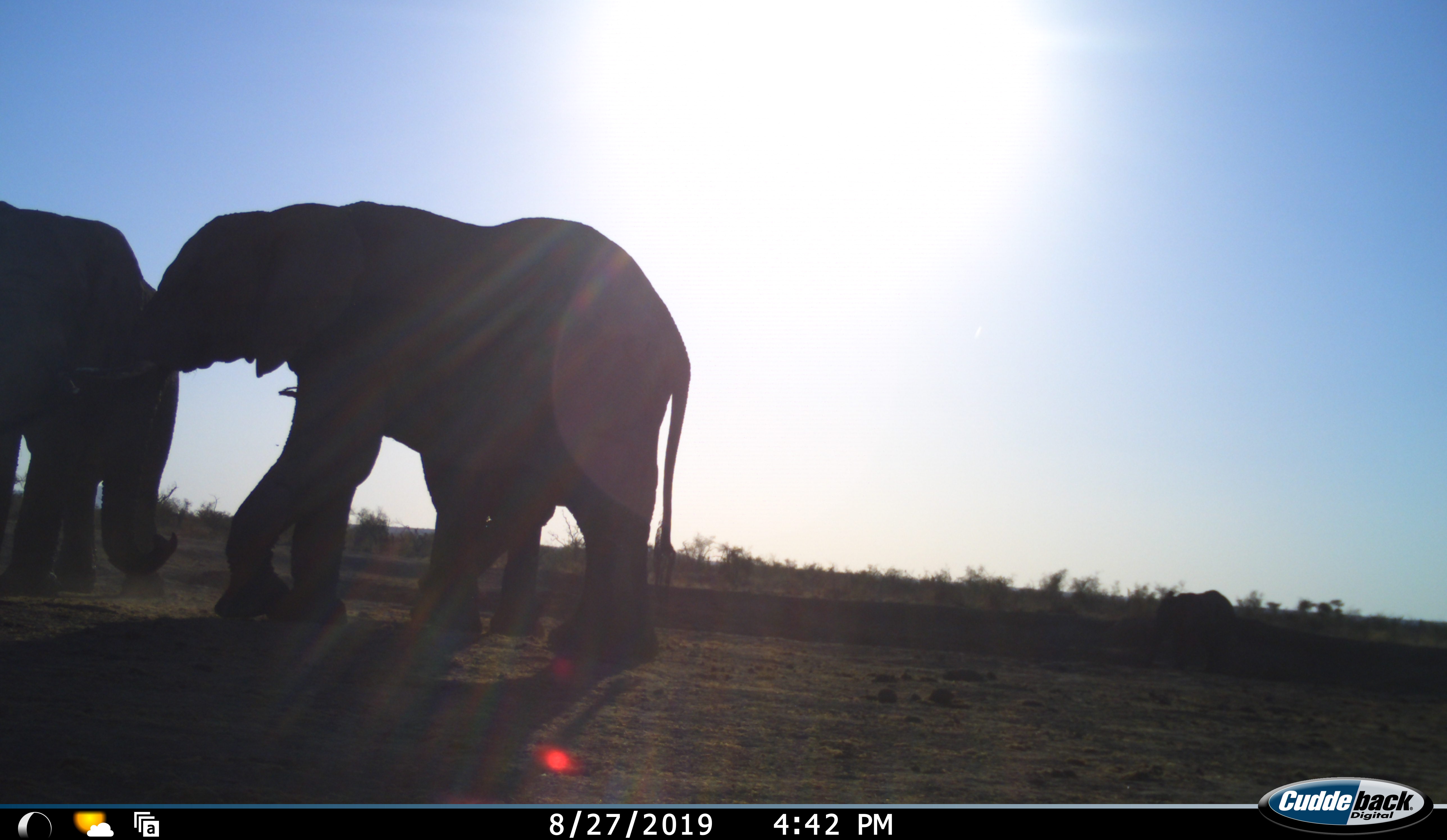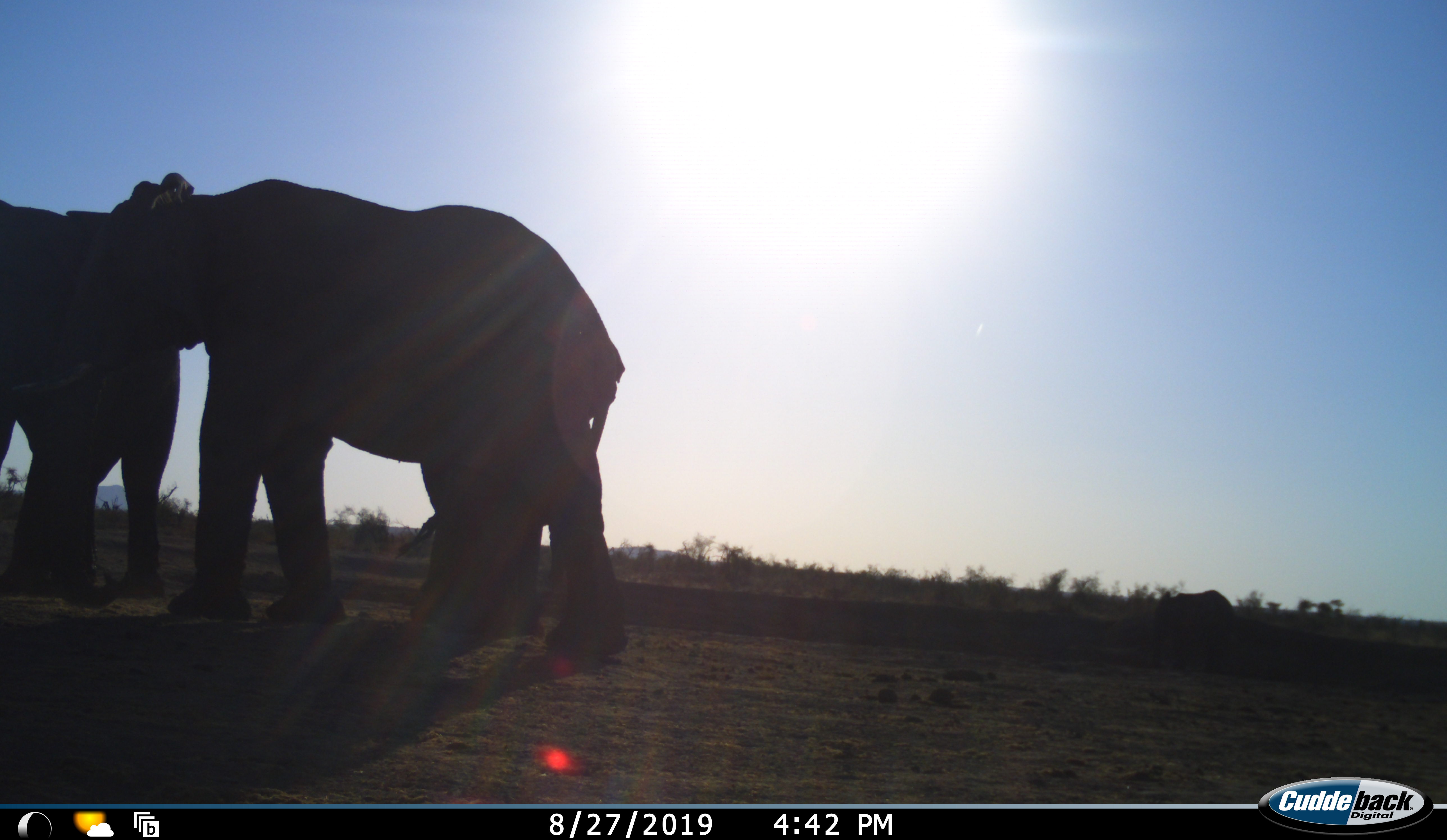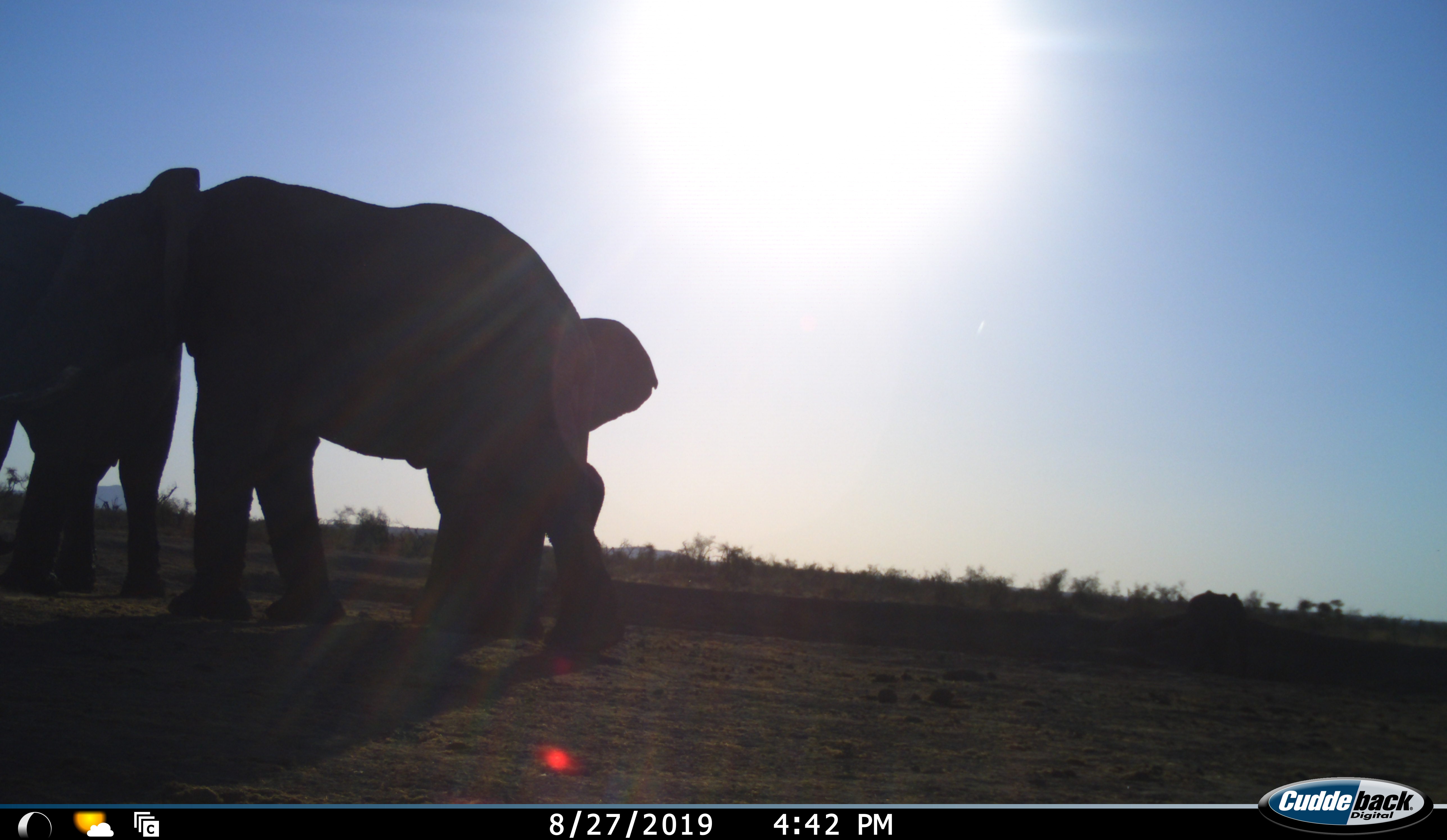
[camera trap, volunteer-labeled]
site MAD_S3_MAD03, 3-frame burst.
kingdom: Animalia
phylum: Chordata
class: Mammalia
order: Proboscidea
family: Elephantidae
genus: Loxodonta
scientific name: Loxodonta africana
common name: african bush elephant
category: elephant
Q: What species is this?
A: Elephant (african bush elephant) (Loxodonta africana).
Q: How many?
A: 4.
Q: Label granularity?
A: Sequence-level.